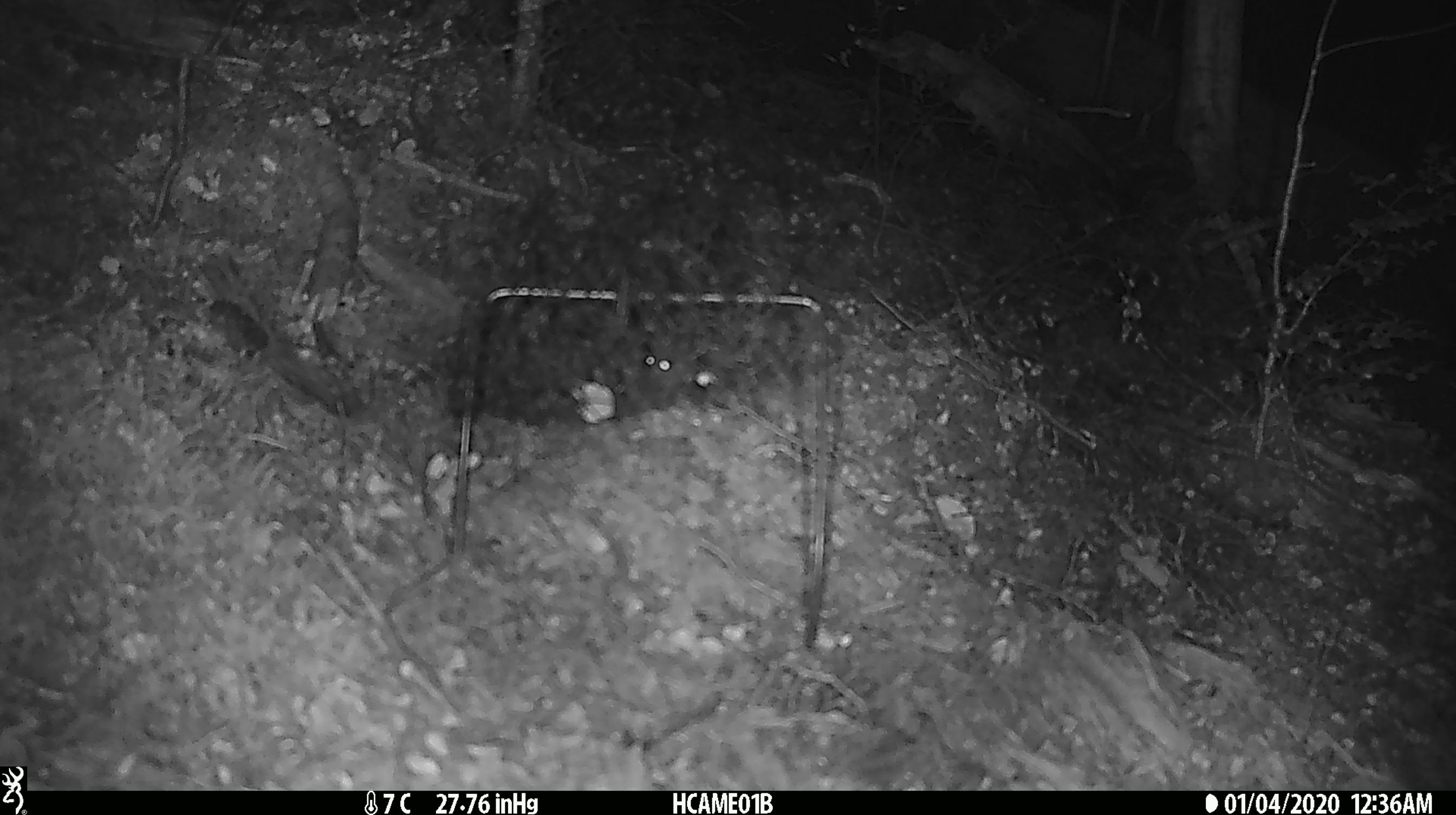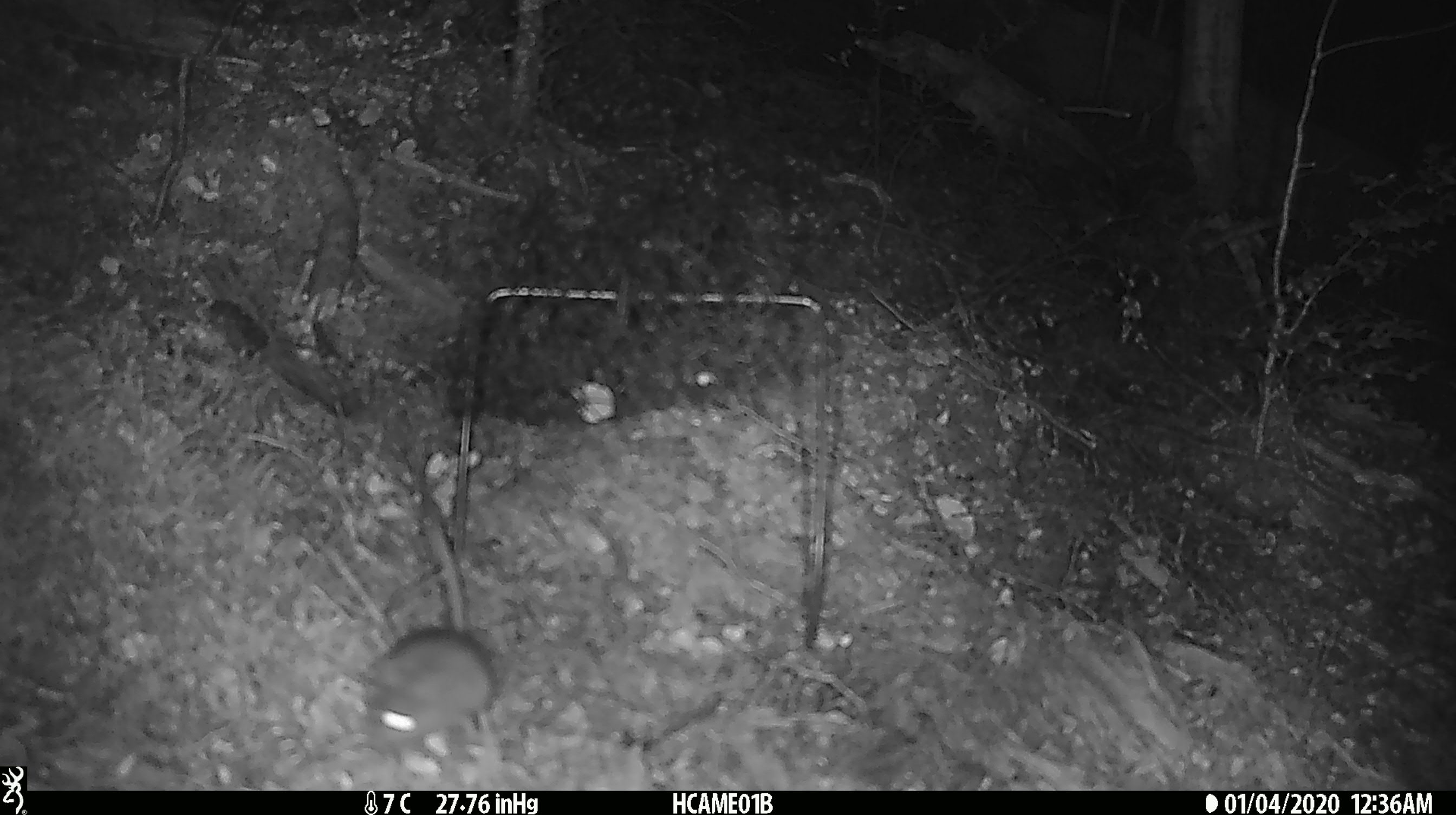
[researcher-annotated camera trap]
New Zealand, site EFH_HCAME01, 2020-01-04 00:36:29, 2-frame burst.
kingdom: Animalia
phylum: Chordata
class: Mammalia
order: Rodentia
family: Muridae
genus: Mus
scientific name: Mus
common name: mouse